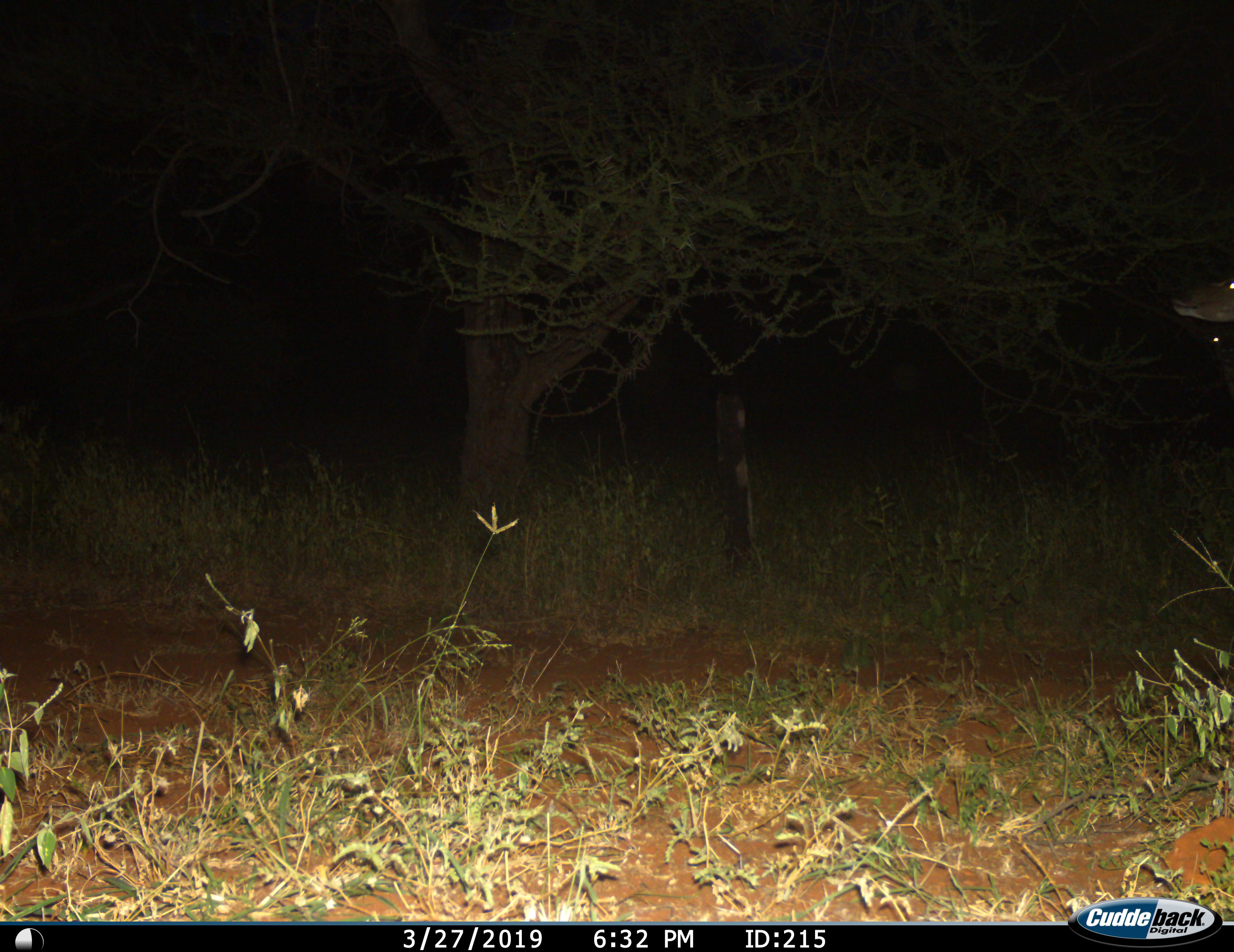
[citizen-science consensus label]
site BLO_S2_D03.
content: unidentified animal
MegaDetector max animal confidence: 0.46